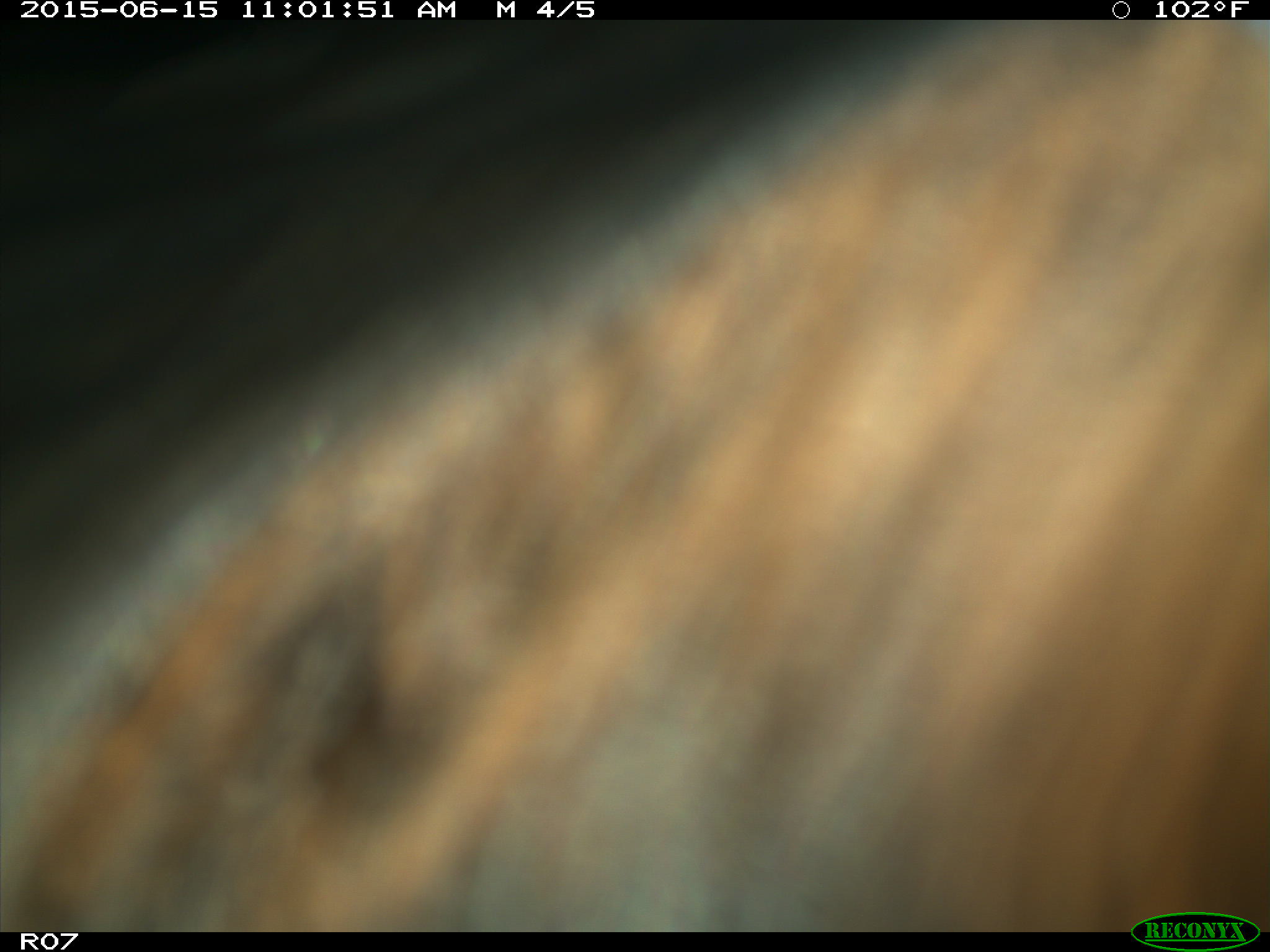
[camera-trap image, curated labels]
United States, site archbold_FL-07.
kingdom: Animalia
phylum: Chordata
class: Mammalia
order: Artiodactyla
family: Bovidae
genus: Bos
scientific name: Bos taurus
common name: domestic cow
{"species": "Bos taurus (domestic cow)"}